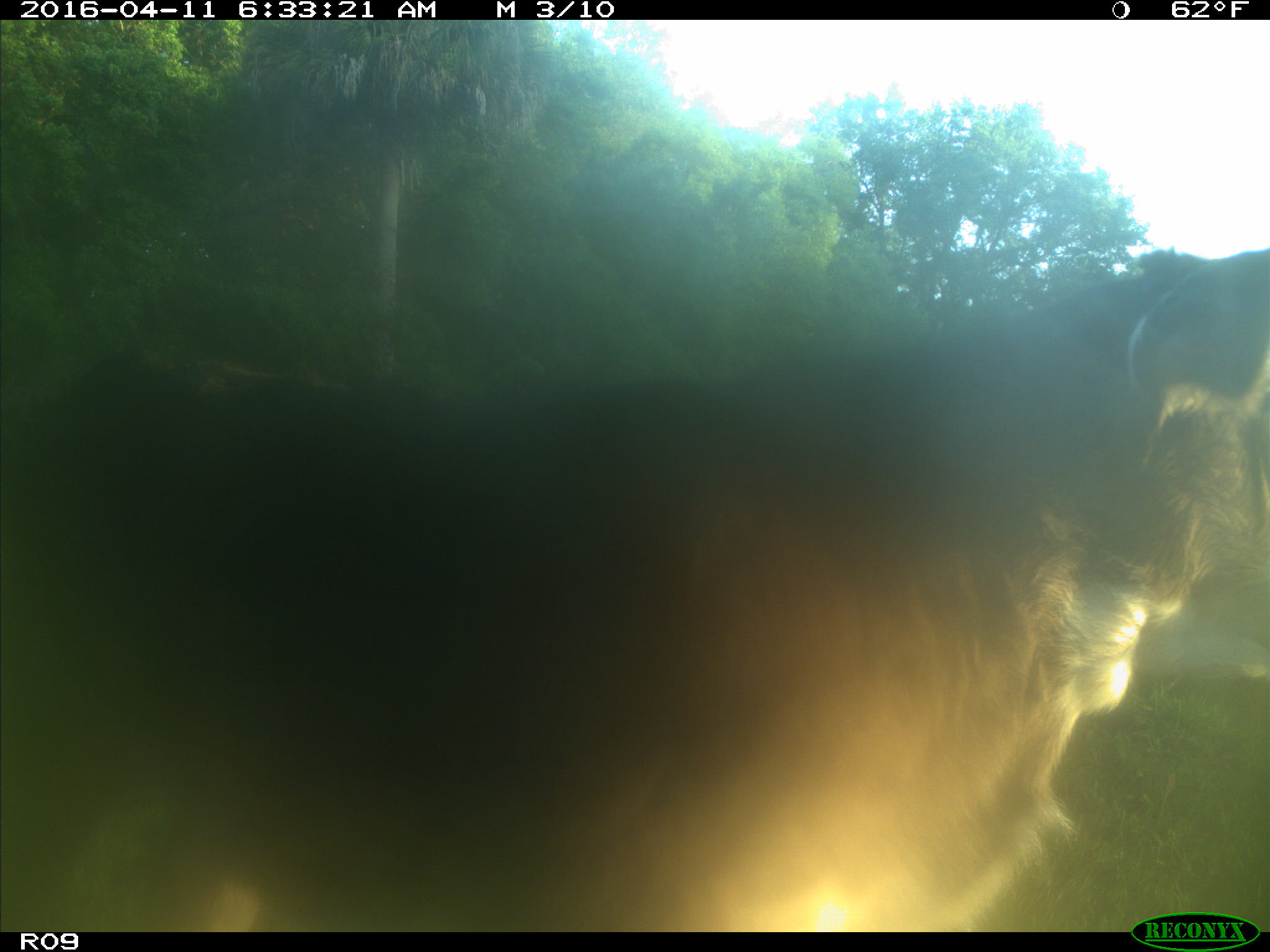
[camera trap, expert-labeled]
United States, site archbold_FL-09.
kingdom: Animalia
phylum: Chordata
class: Mammalia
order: Artiodactyla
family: Bovidae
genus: Bos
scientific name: Bos taurus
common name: domestic cow